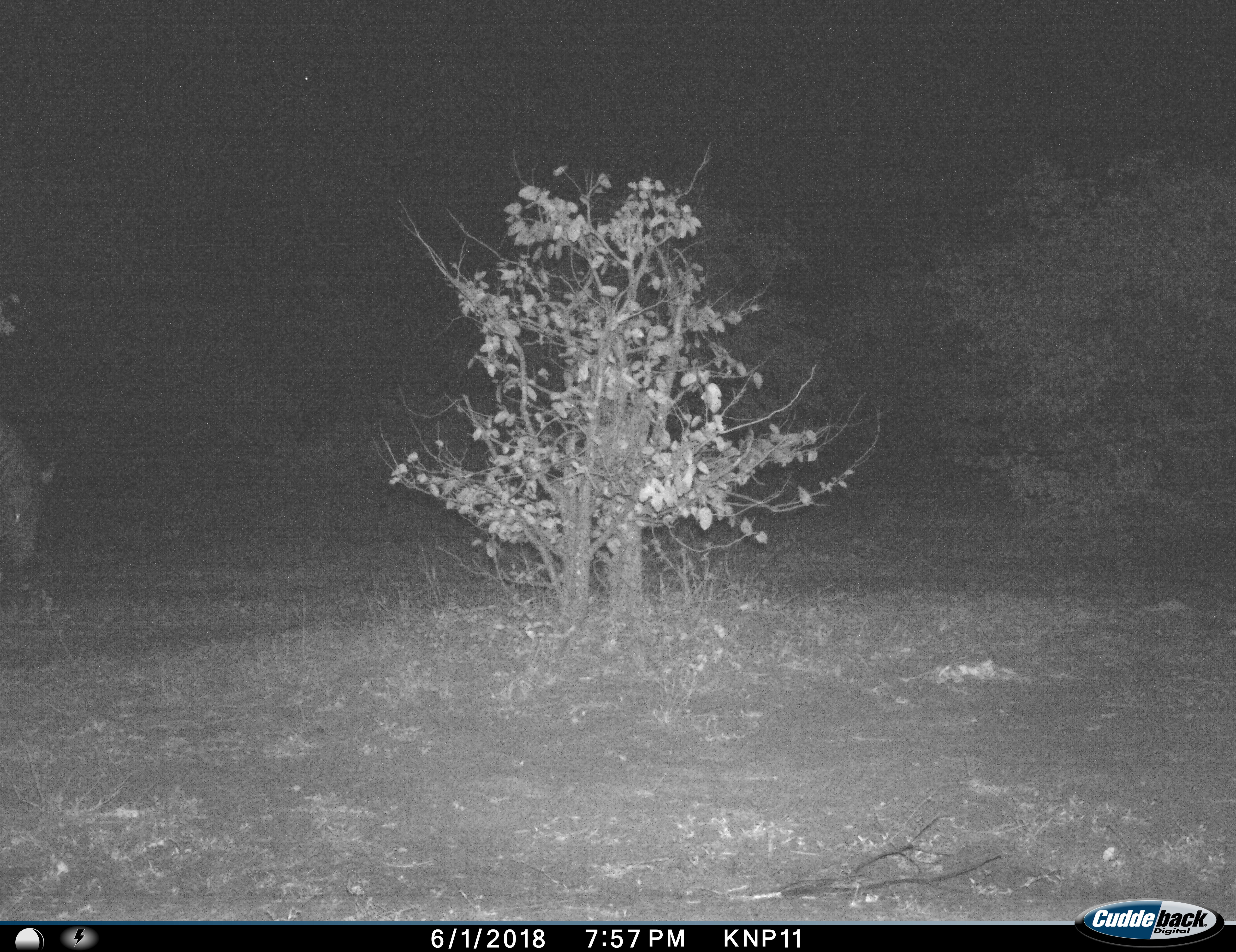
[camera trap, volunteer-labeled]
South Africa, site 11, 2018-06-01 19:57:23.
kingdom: Animalia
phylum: Chordata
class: Mammalia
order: Perissodactyla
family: Equidae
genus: Equus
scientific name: Equus quagga burchellii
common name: burchell's zebra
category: zebraburchells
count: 1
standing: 33%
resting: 0%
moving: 17%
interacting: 0%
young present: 0%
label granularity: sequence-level